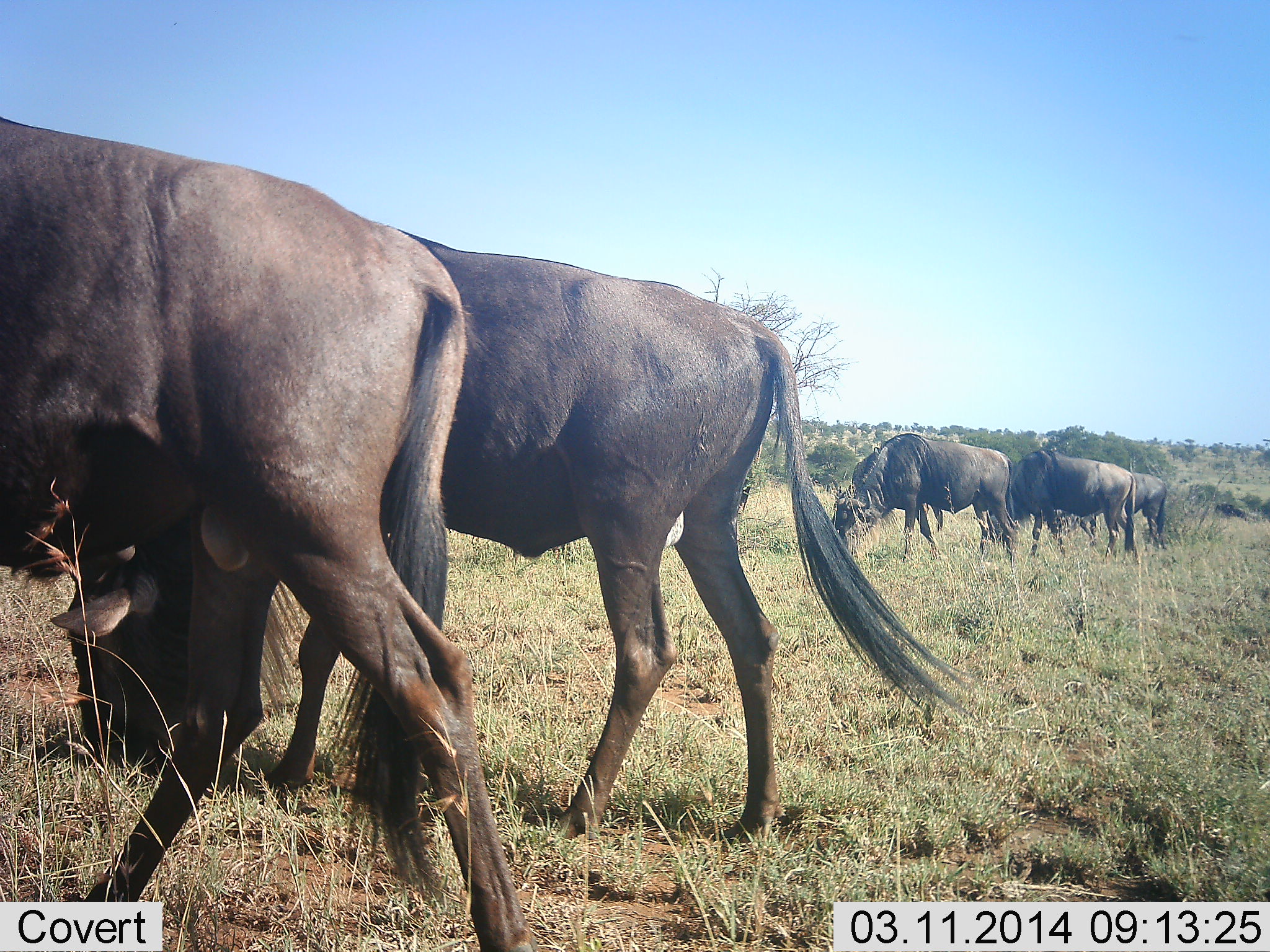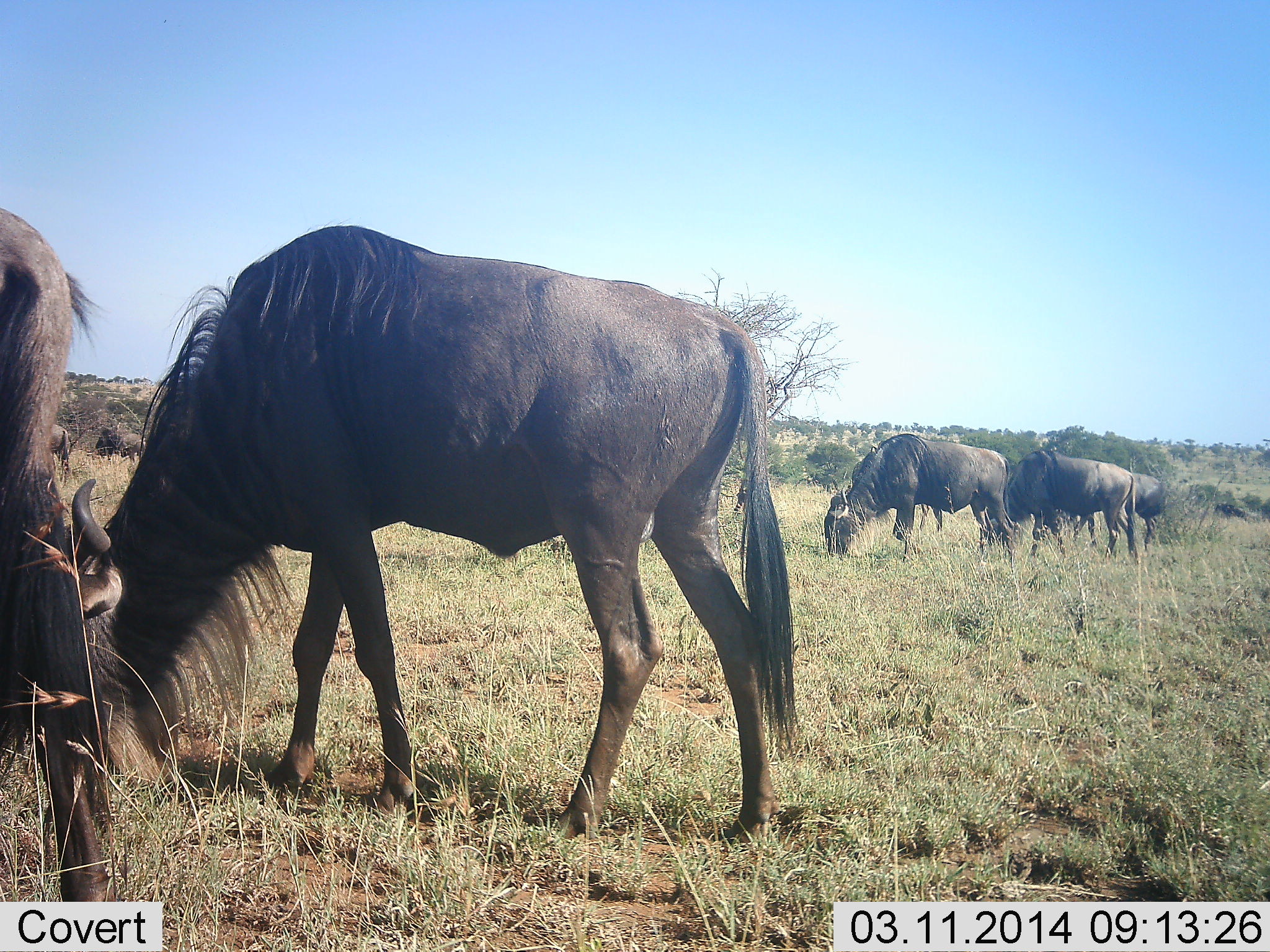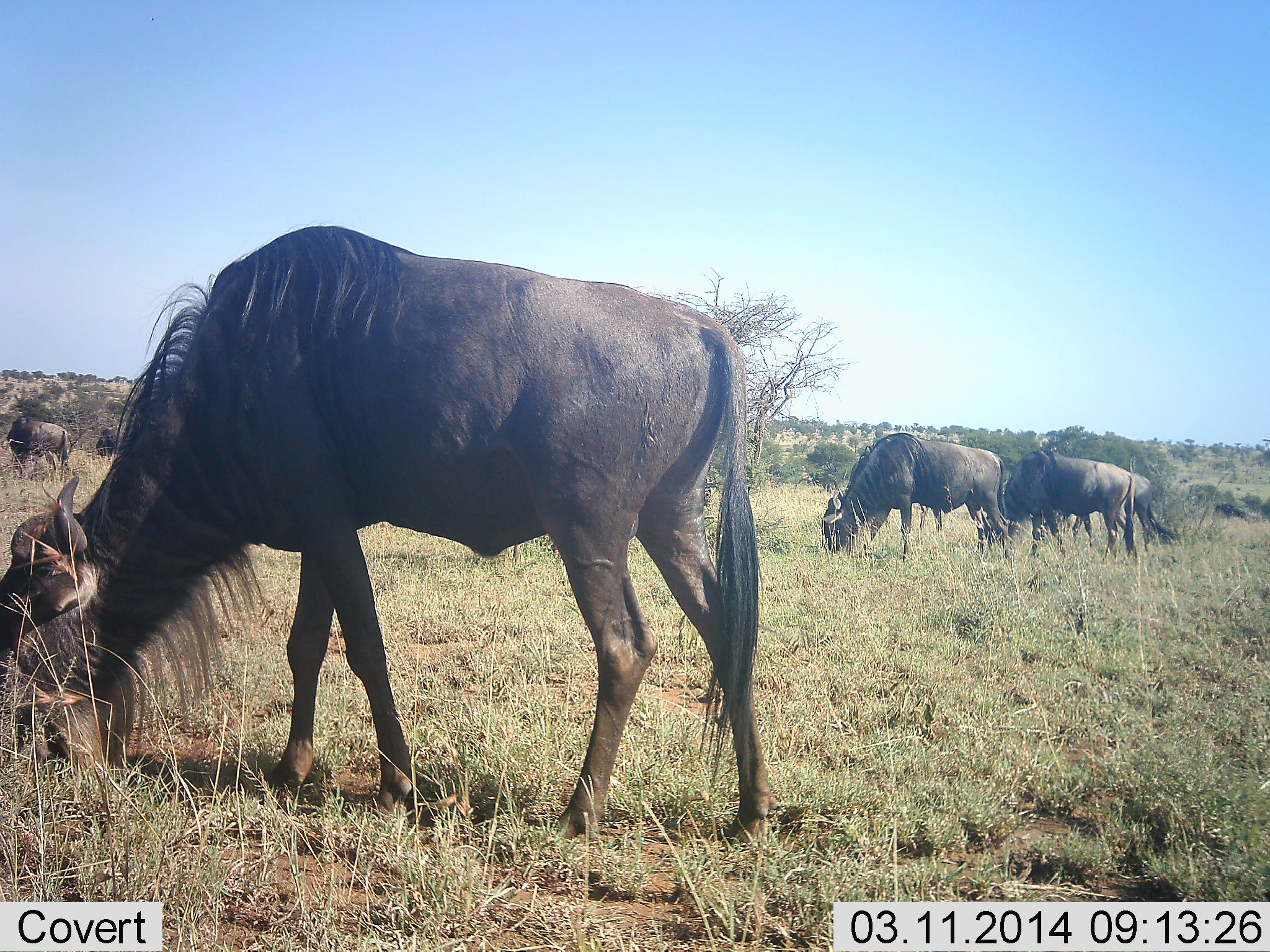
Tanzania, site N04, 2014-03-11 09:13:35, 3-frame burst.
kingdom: Animalia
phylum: Chordata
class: Mammalia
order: Artiodactyla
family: Bovidae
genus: Connochaetes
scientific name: Connochaetes taurinus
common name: blue wildebeest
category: wildebeest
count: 7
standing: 30%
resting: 0%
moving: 50%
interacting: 0%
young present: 0%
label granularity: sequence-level